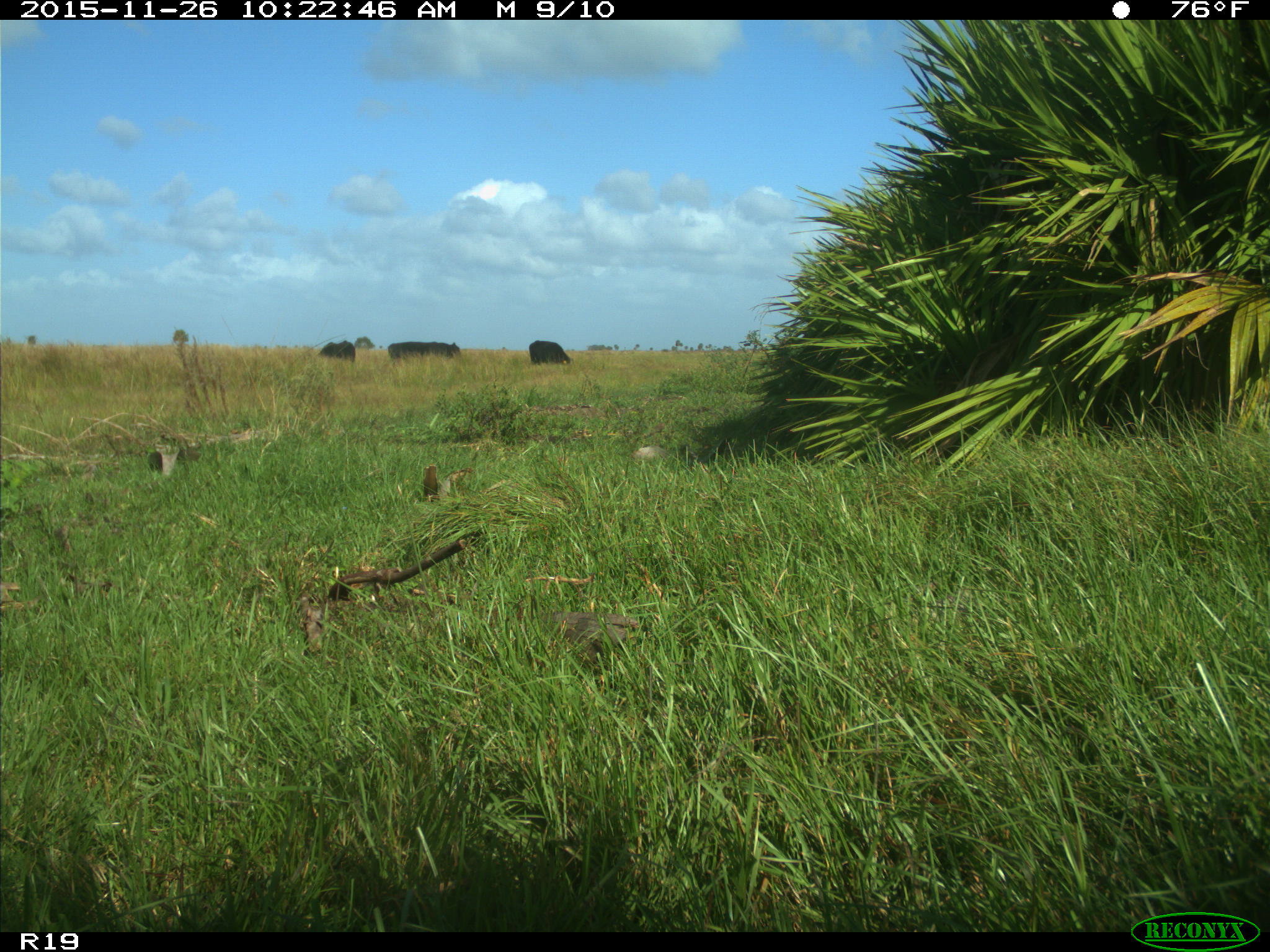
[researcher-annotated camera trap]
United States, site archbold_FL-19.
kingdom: Animalia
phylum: Chordata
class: Mammalia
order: Artiodactyla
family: Bovidae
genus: Bos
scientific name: Bos taurus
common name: domestic cow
Bos taurus (domestic cow).